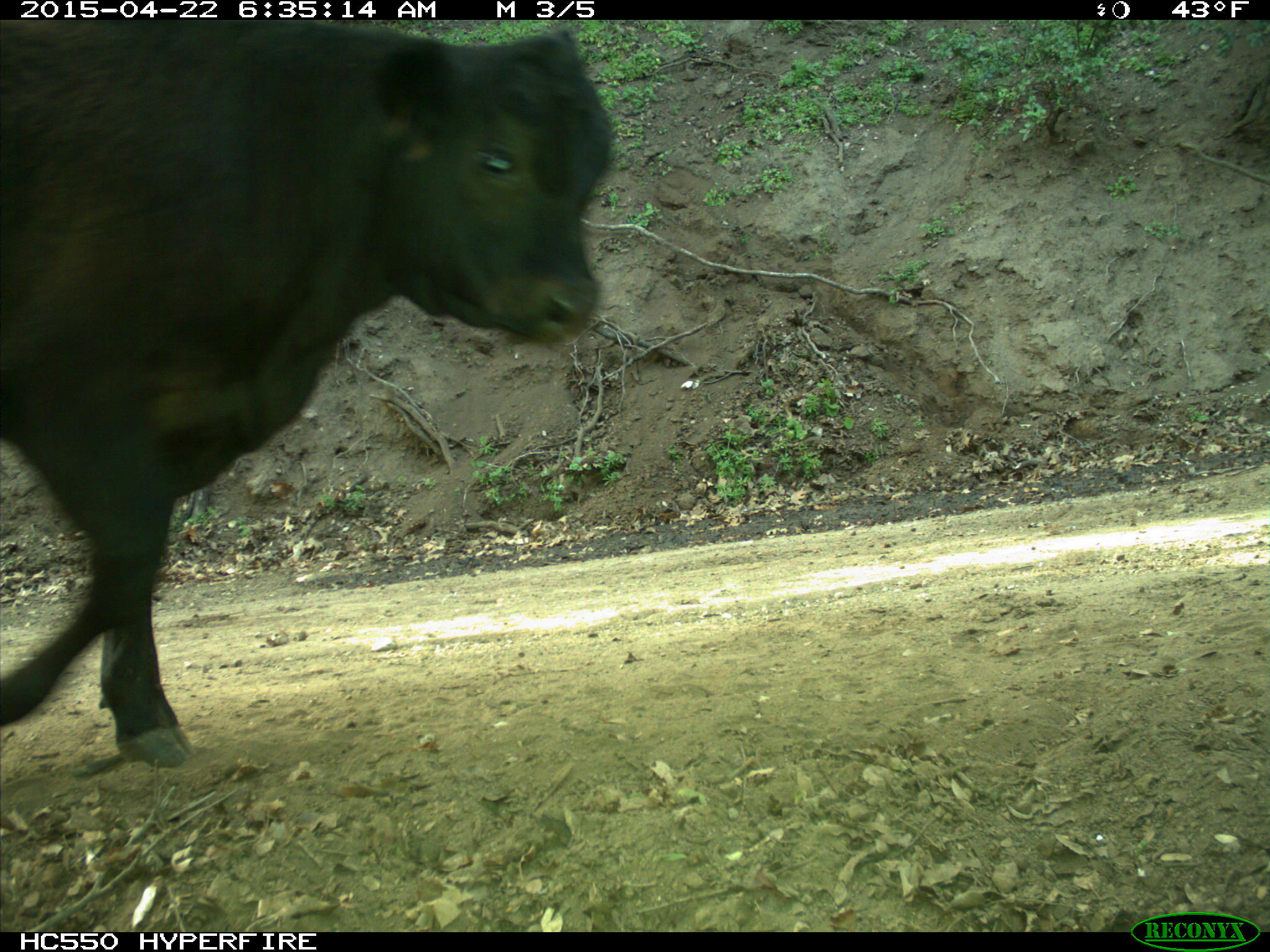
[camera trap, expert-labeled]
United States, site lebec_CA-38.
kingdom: Animalia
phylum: Chordata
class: Mammalia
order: Artiodactyla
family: Bovidae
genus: Bos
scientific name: Bos taurus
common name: domestic cow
Bos taurus (domestic cow).